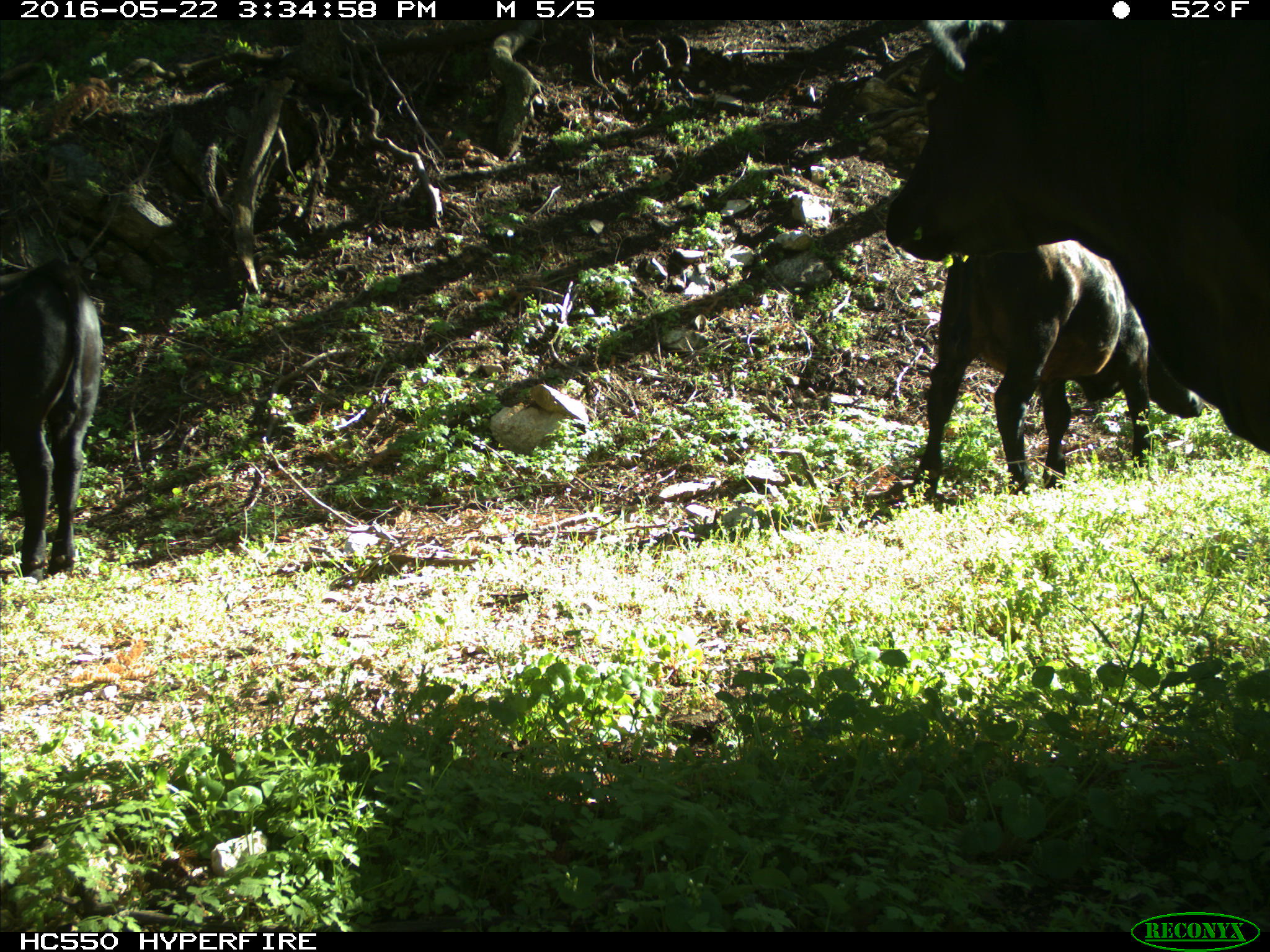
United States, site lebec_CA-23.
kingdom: Animalia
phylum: Chordata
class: Mammalia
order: Artiodactyla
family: Bovidae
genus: Bos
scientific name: Bos taurus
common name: domestic cow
Bos taurus (domestic cow).